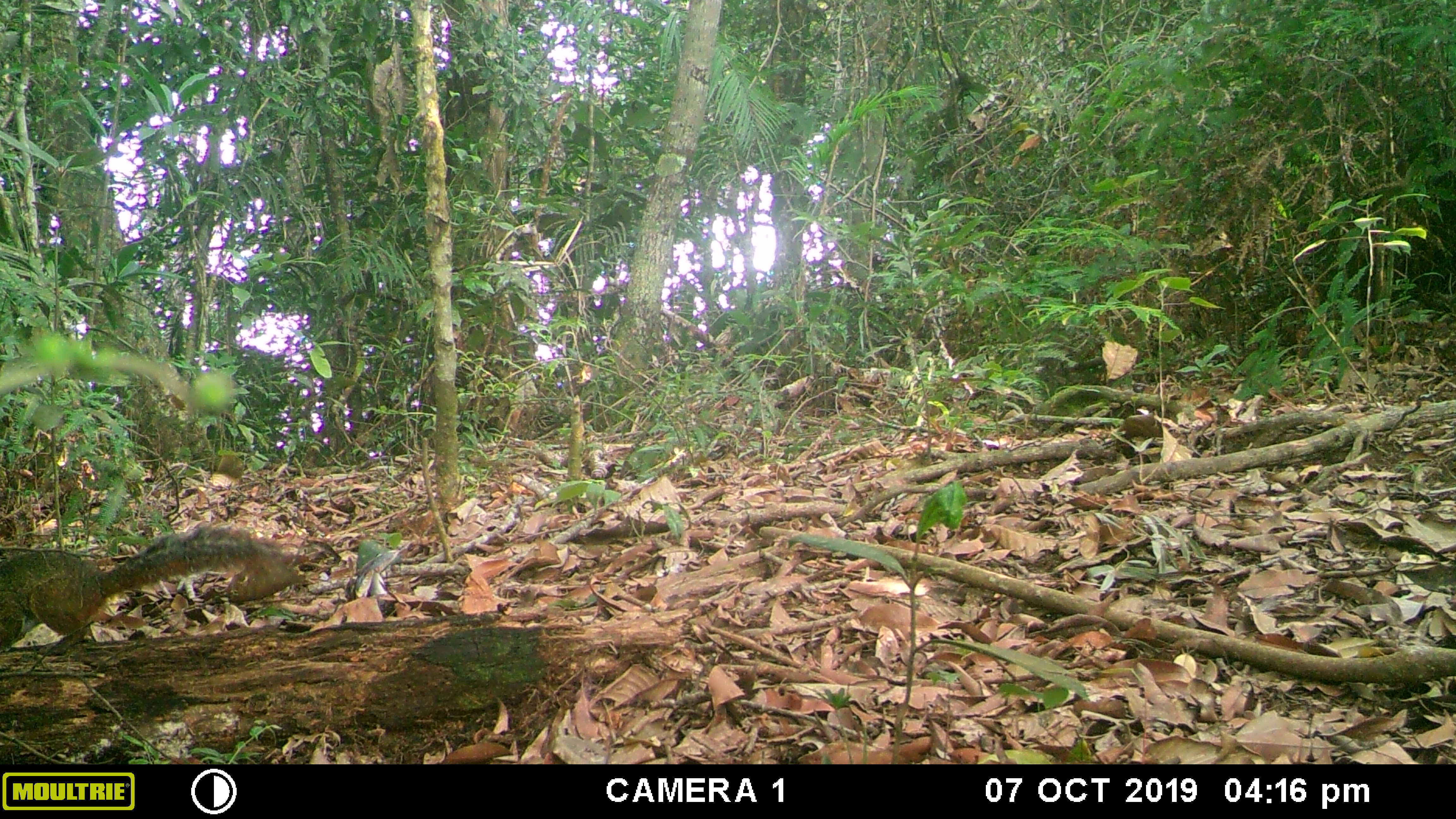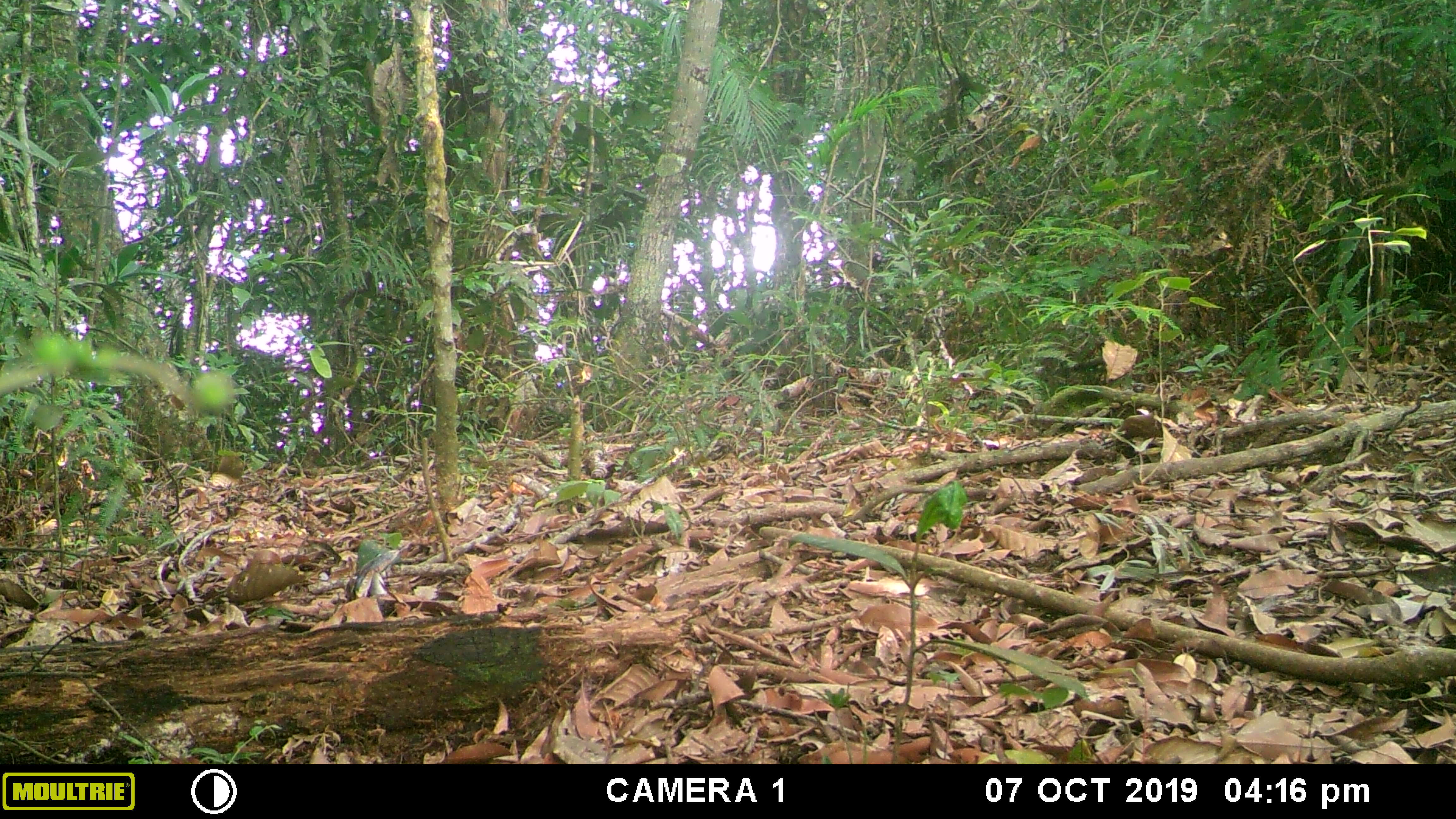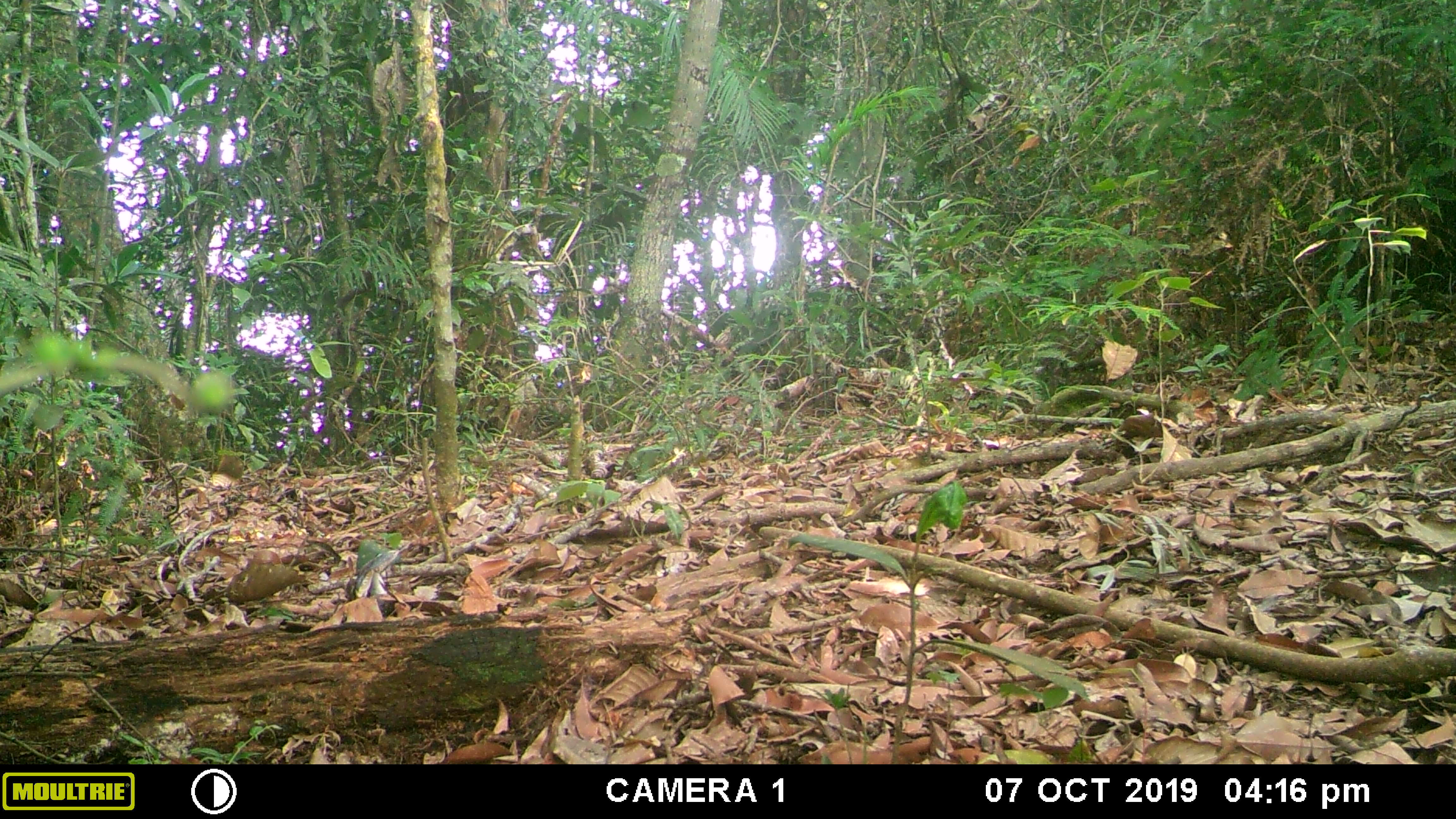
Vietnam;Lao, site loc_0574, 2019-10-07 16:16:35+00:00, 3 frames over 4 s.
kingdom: Animalia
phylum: Chordata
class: Mammalia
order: Rodentia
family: Sciuridae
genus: Dremomys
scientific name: Dremomys rufigenis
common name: red-cheeked squirrel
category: red cheeked squirrel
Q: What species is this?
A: Red cheeked squirrel (red-cheeked squirrel) (Dremomys rufigenis).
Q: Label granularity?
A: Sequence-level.